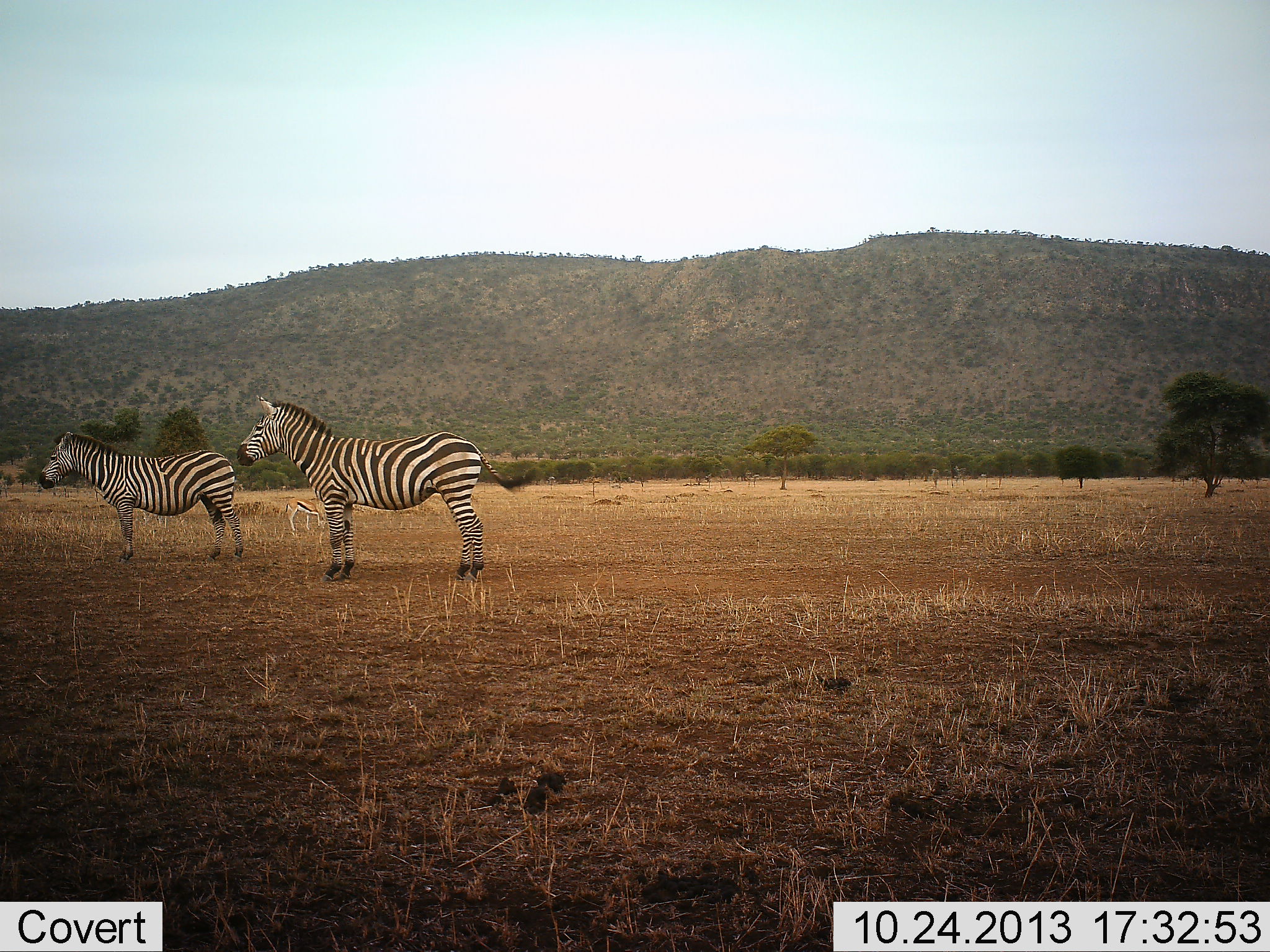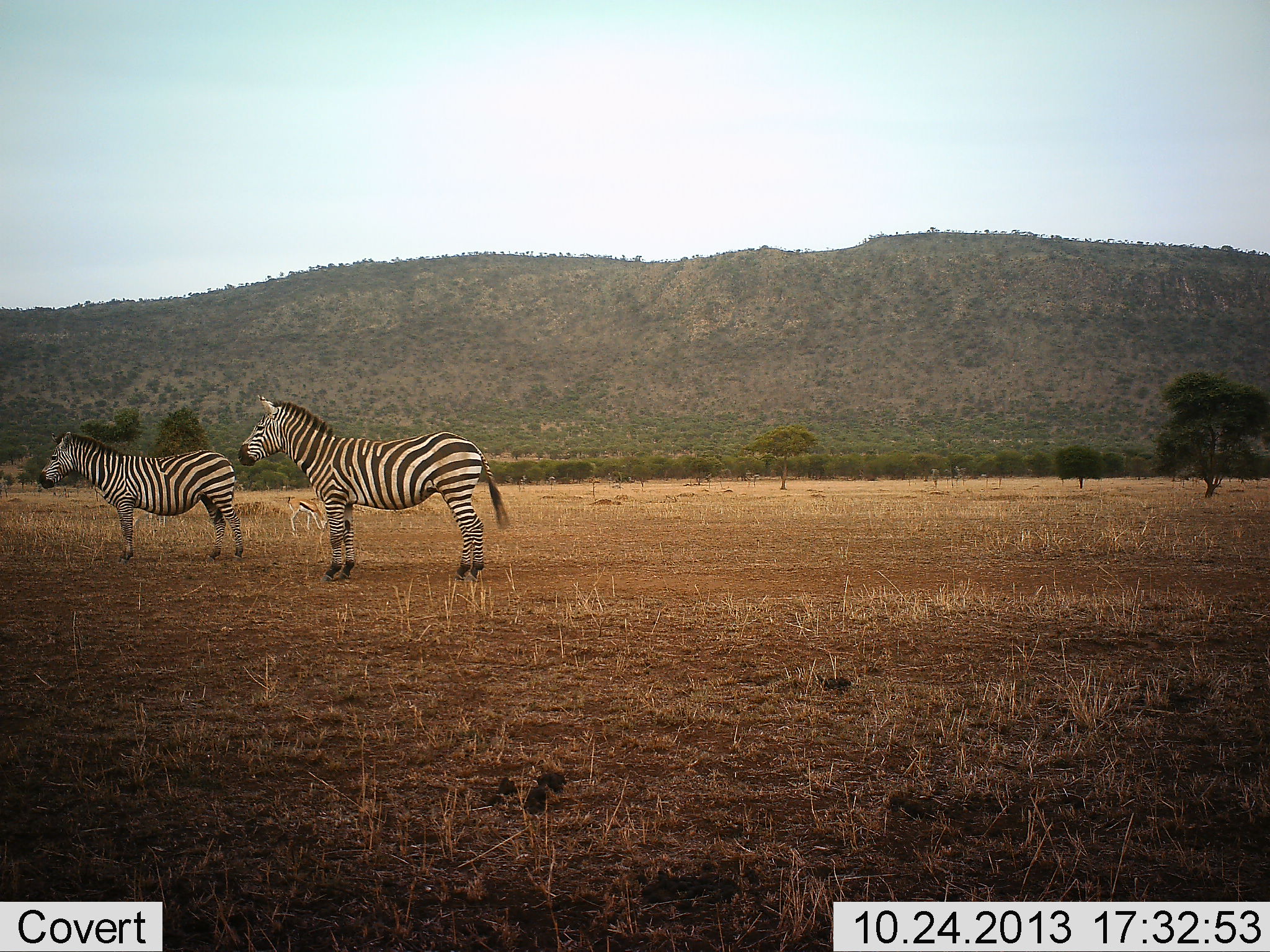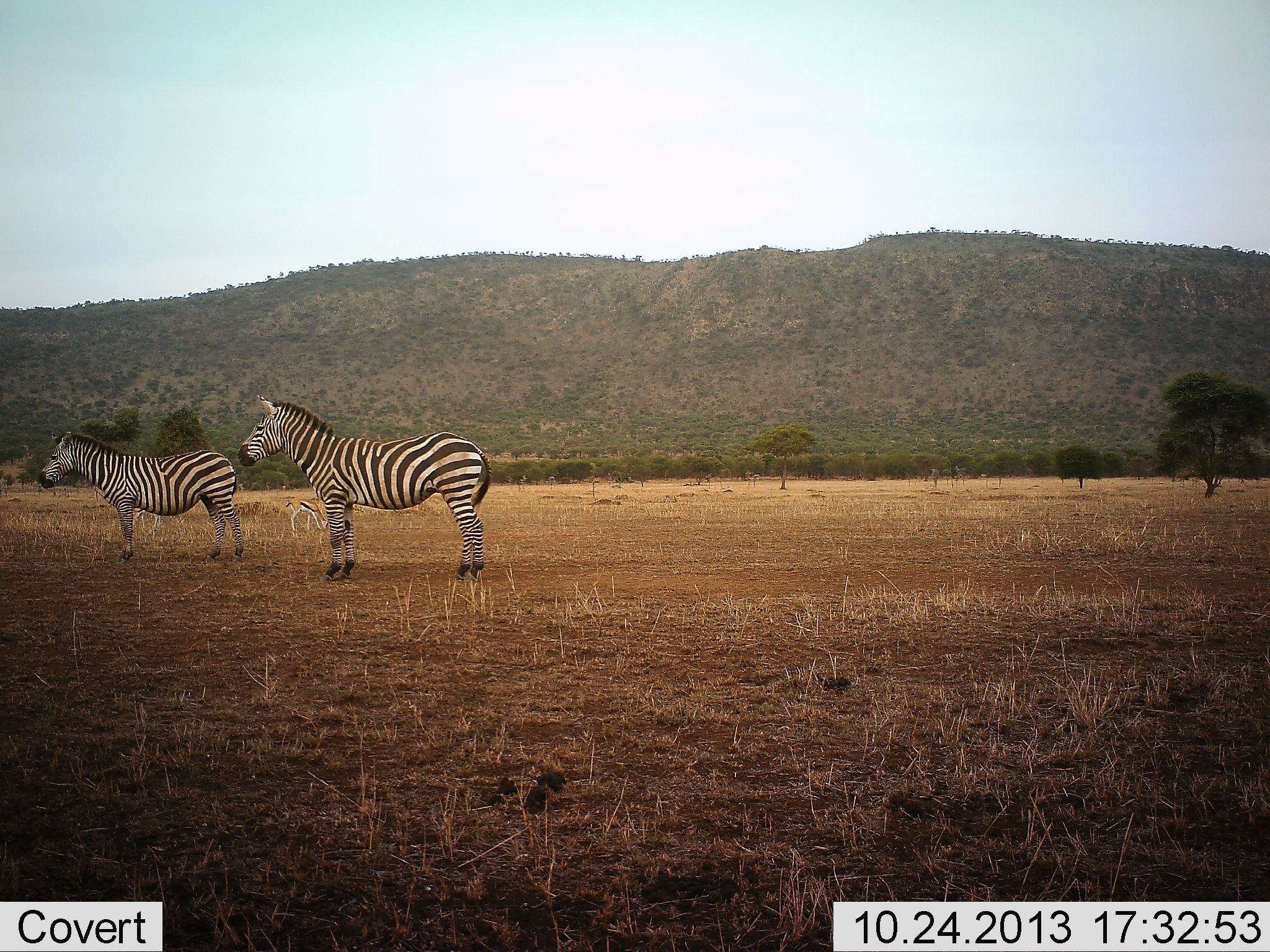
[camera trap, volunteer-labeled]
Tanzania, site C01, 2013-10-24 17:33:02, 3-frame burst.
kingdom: Animalia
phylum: Chordata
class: Mammalia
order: Artiodactyla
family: Bovidae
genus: Eudorcas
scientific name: Eudorcas thomsonii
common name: thomson's gazelle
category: gazellethomsons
Gazellethomsons (thomson's gazelle) (Eudorcas thomsonii), count 1. Behavior (volunteer vote fractions): standing 30%, resting 0%, moving 10%, interacting 0%. Young present (vote fraction): 0%. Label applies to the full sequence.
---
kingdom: Animalia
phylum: Chordata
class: Mammalia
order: Perissodactyla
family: Equidae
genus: Equus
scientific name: Equus quagga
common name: plains zebra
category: zebra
Zebra (plains zebra) (Equus quagga), count 2. Behavior (volunteer vote fractions): standing 100%, resting 5%, moving 0%, interacting 0%. Young present (vote fraction): 0%. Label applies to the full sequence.